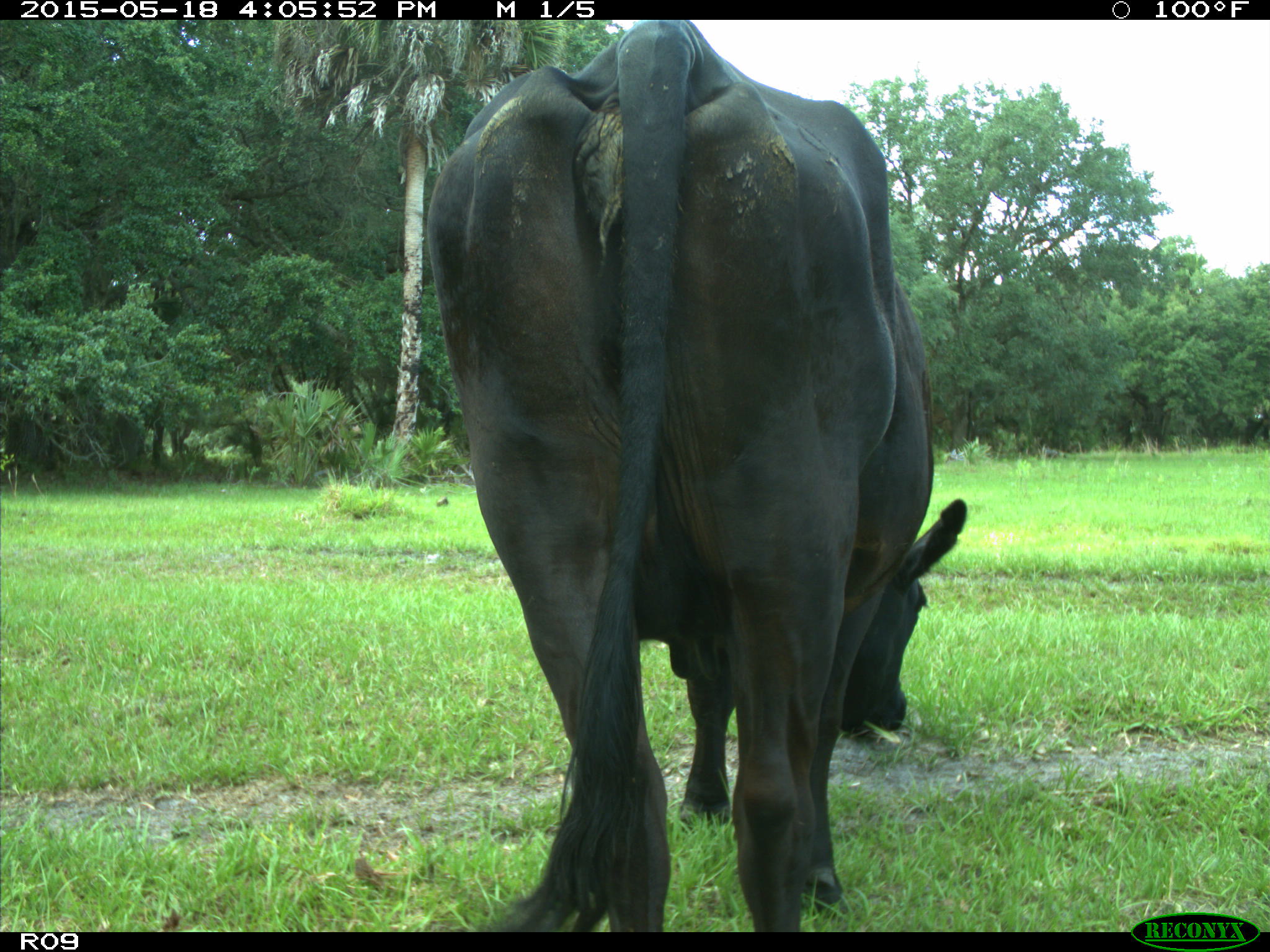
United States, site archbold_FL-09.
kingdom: Animalia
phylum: Chordata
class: Mammalia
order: Artiodactyla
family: Bovidae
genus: Bos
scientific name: Bos taurus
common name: domestic cow